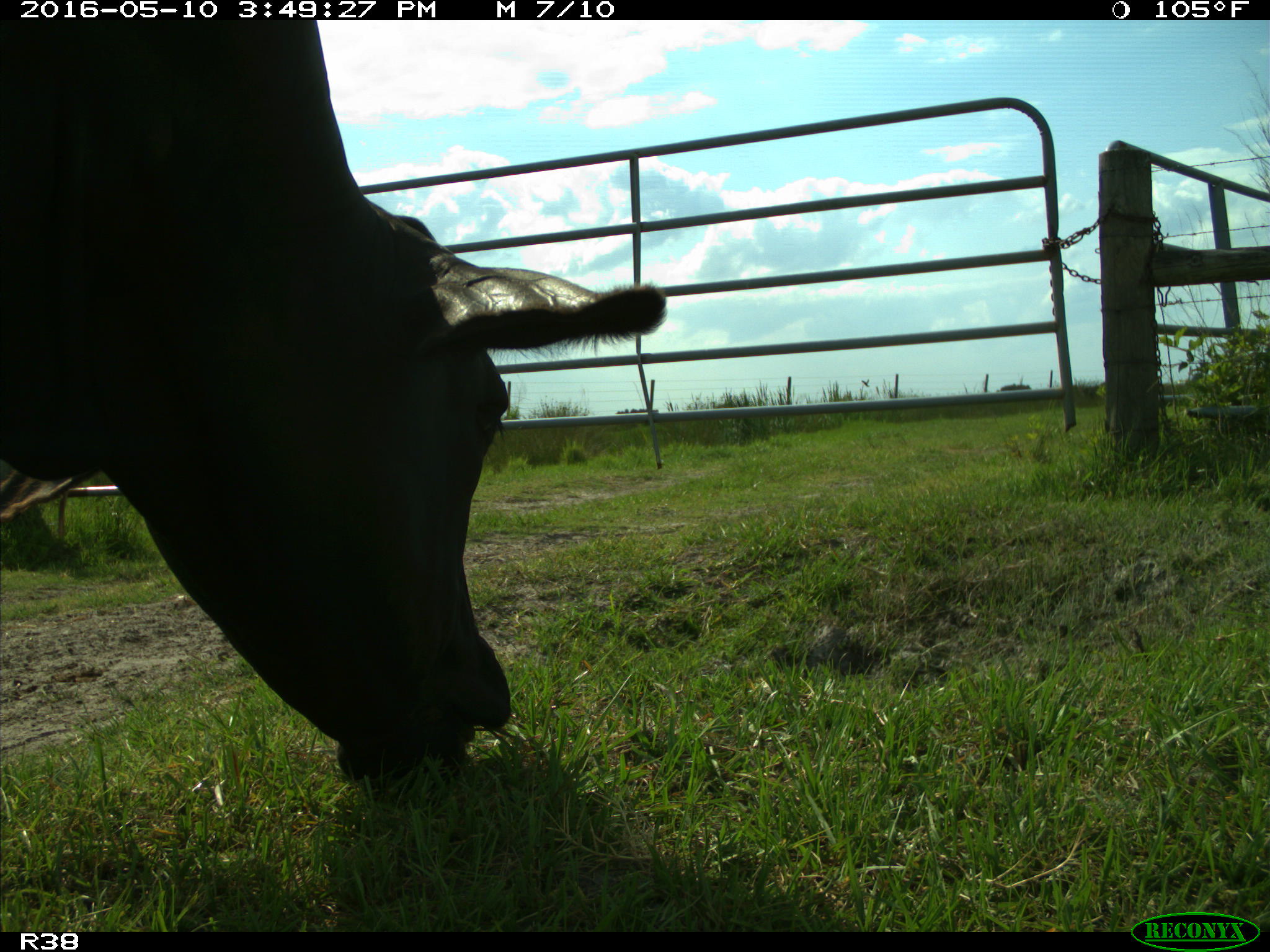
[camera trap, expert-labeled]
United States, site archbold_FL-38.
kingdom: Animalia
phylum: Chordata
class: Mammalia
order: Artiodactyla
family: Bovidae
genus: Bos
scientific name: Bos taurus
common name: domestic cow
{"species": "Bos taurus (domestic cow)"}